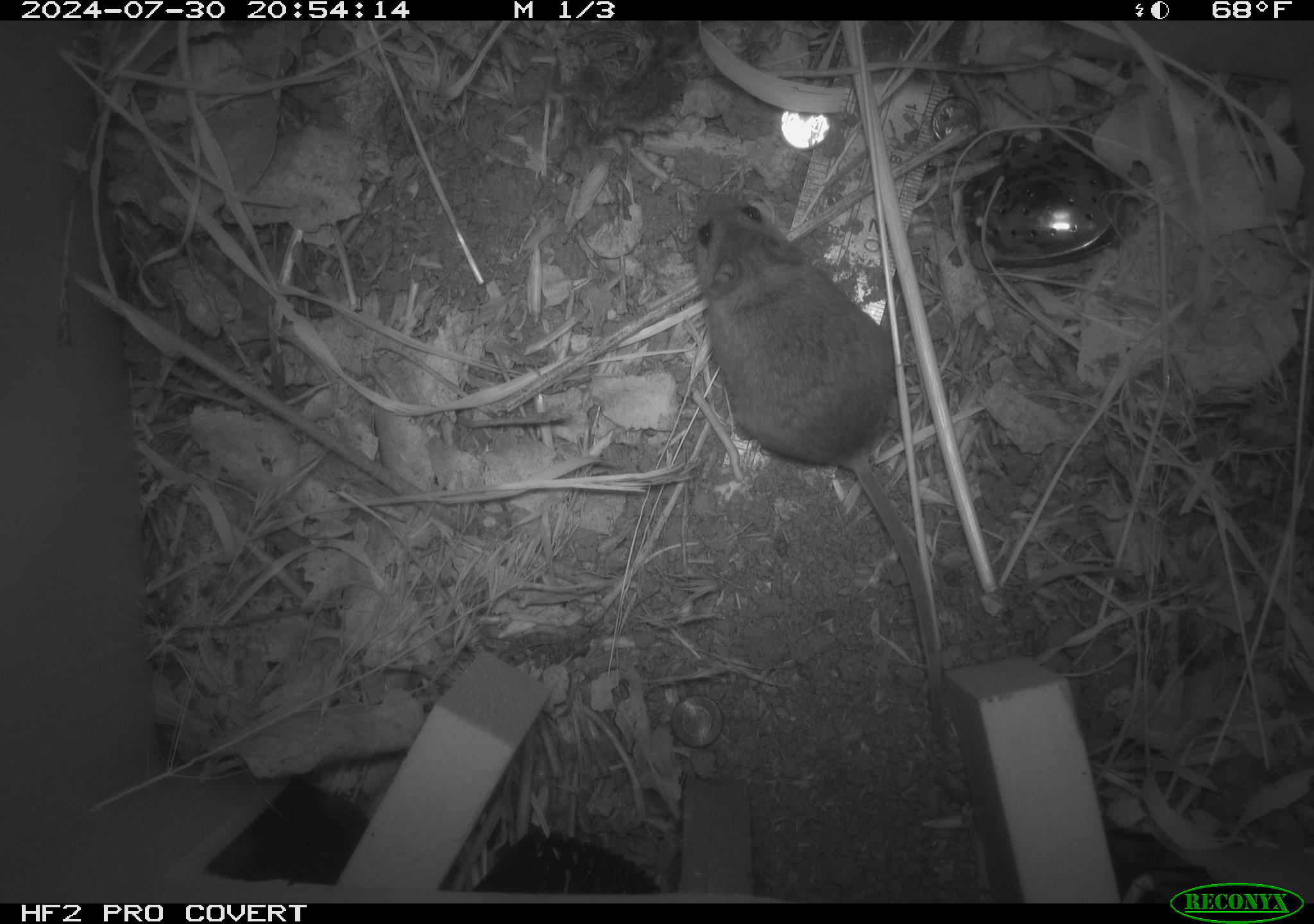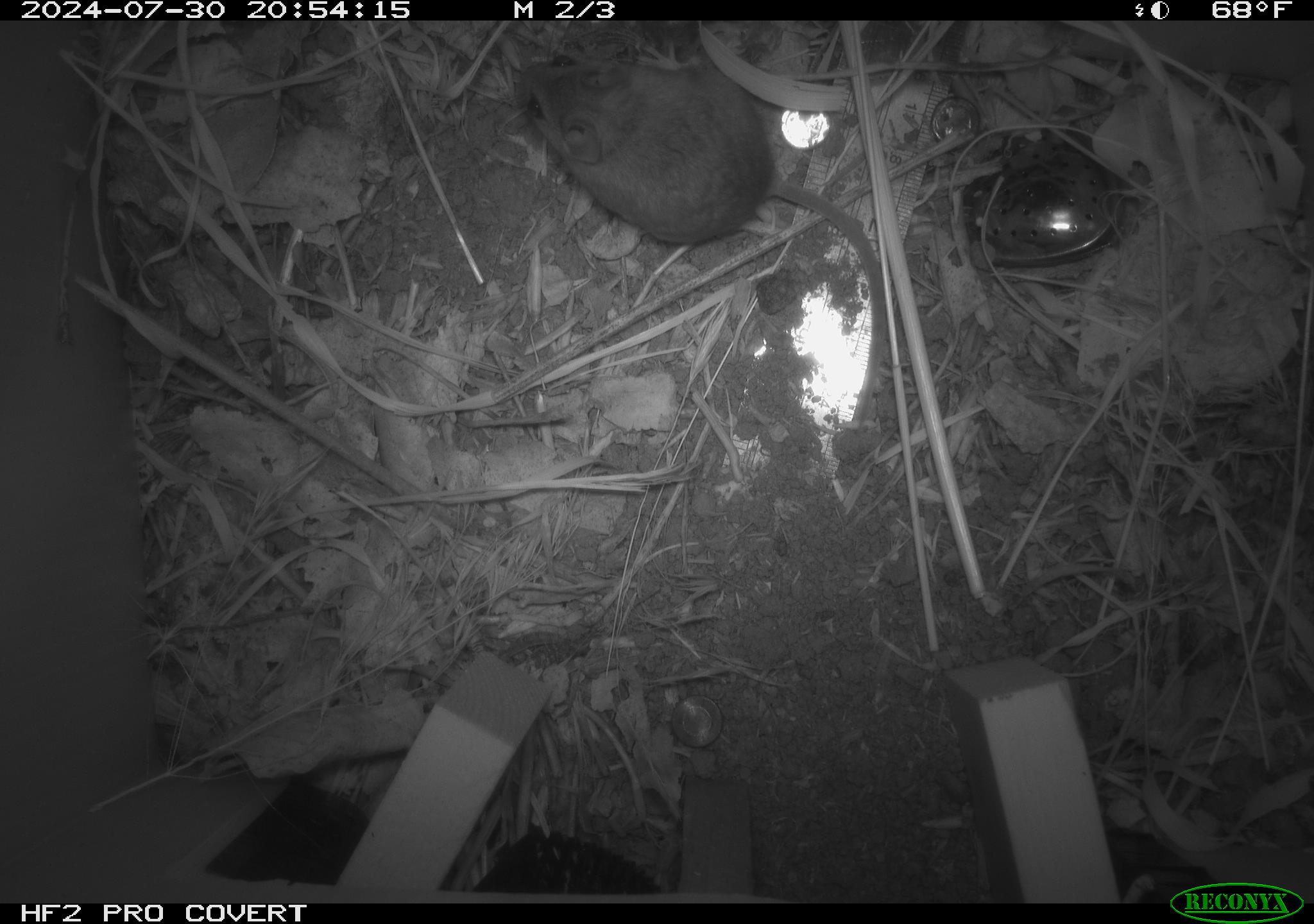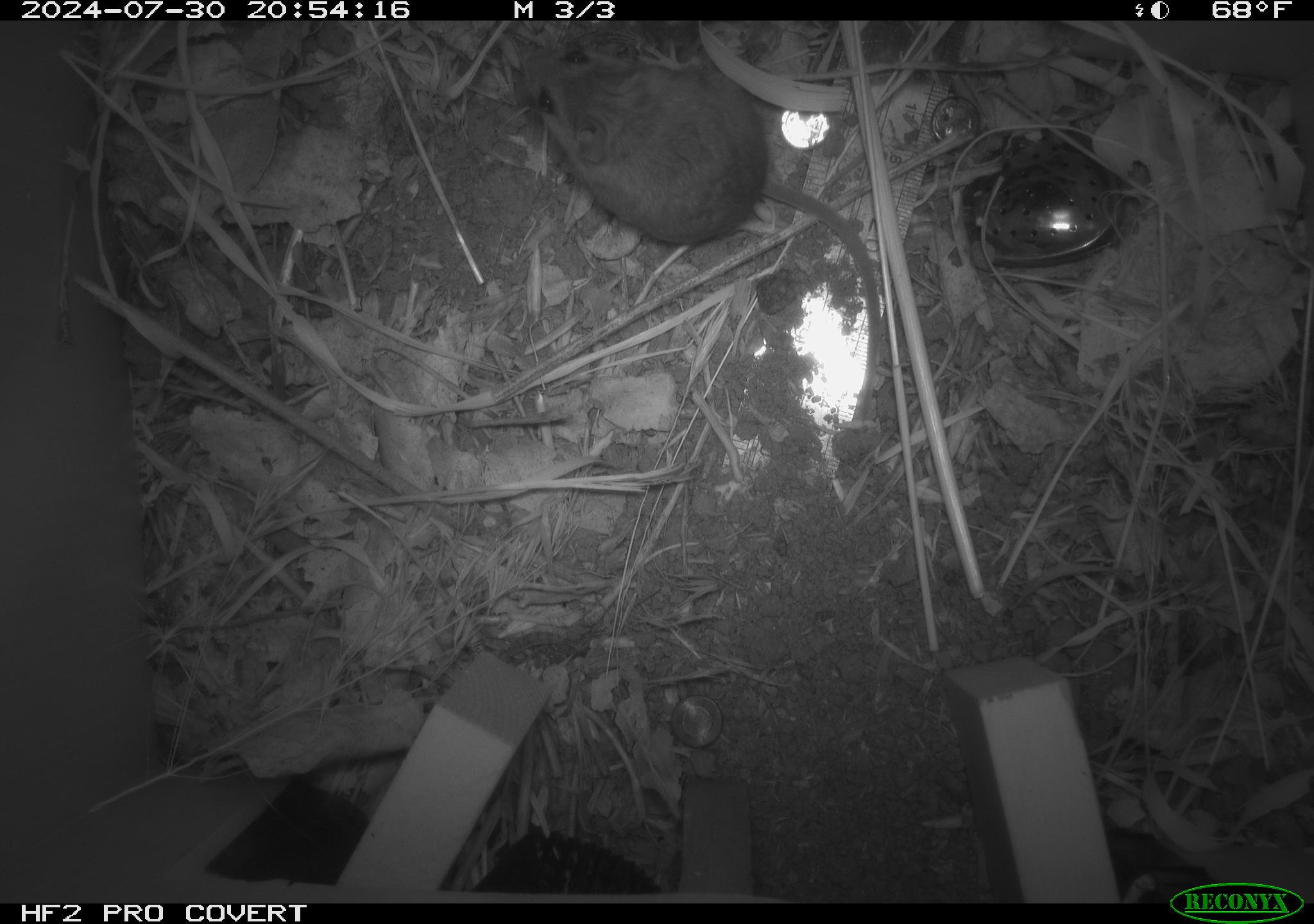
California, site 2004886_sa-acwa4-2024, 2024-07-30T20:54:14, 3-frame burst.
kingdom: Animalia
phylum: Chordata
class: Mammalia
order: Rodentia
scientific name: Rodentia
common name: mouse species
Mouse species (Rodentia).